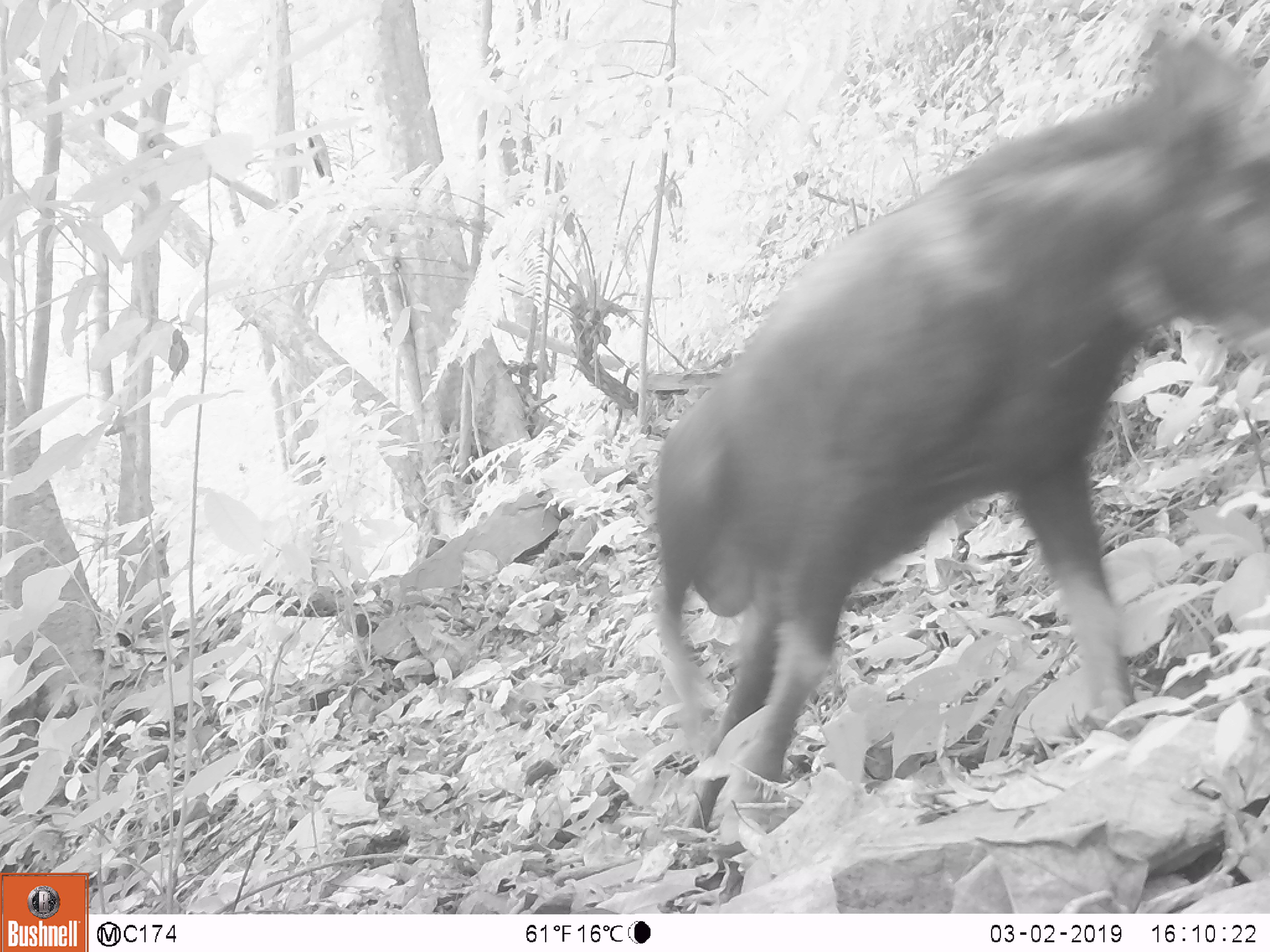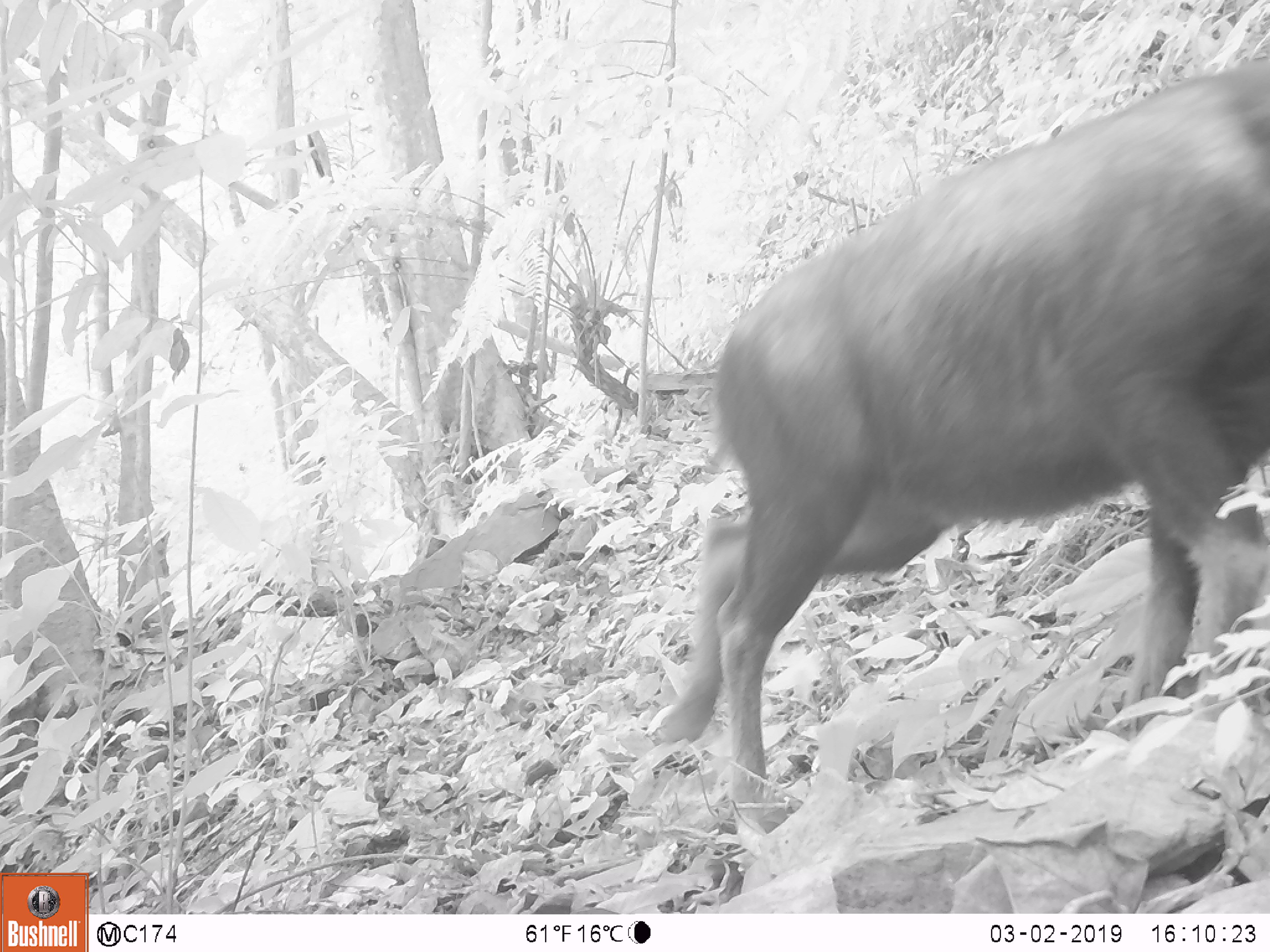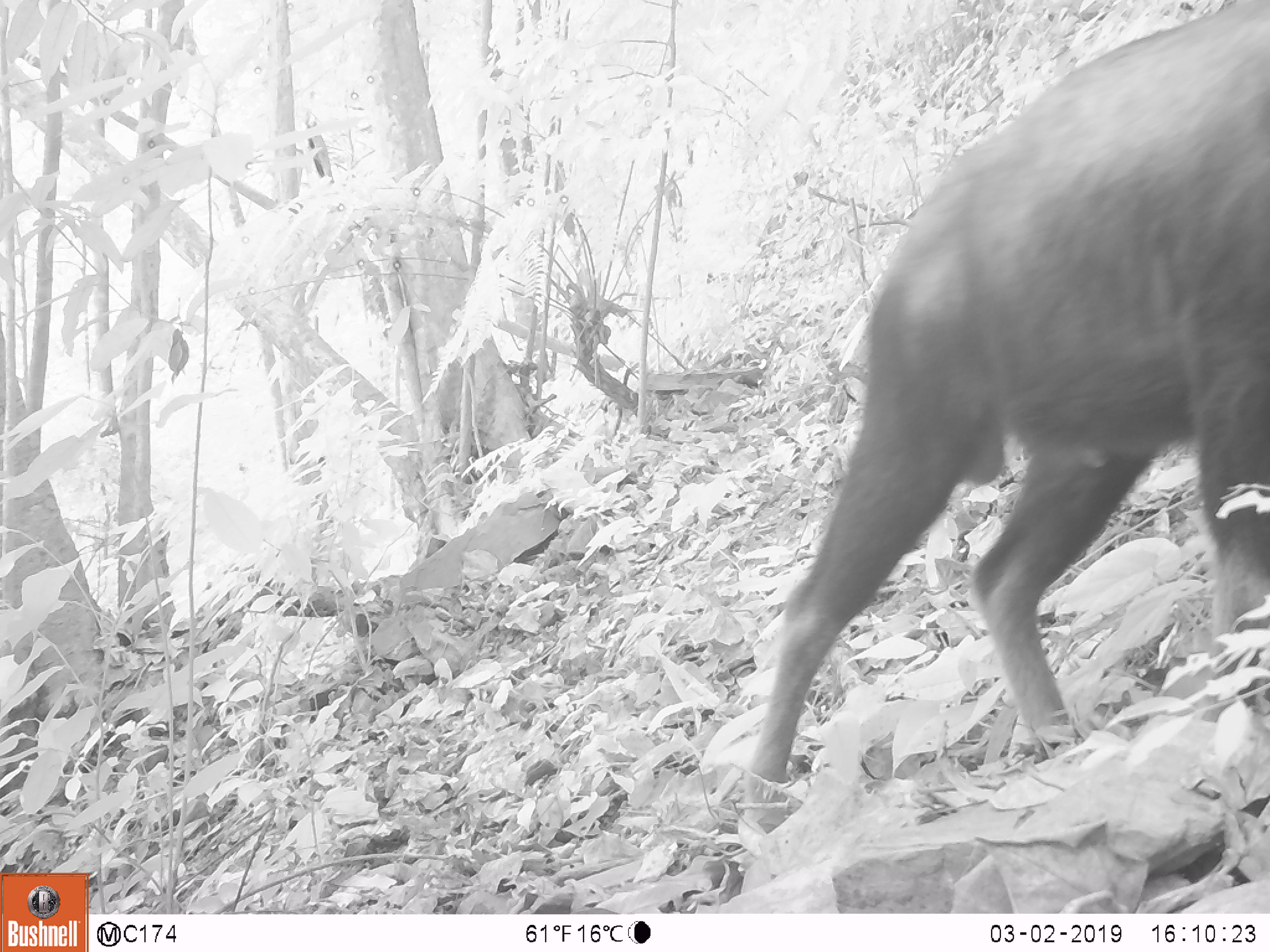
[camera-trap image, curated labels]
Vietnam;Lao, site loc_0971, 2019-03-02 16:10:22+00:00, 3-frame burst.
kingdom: Animalia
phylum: Chordata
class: Mammalia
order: Artiodactyla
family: Bovidae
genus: Capricornis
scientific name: Capricornis sumatraensis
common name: chinese serow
Chinese serow (Capricornis sumatraensis). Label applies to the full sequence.